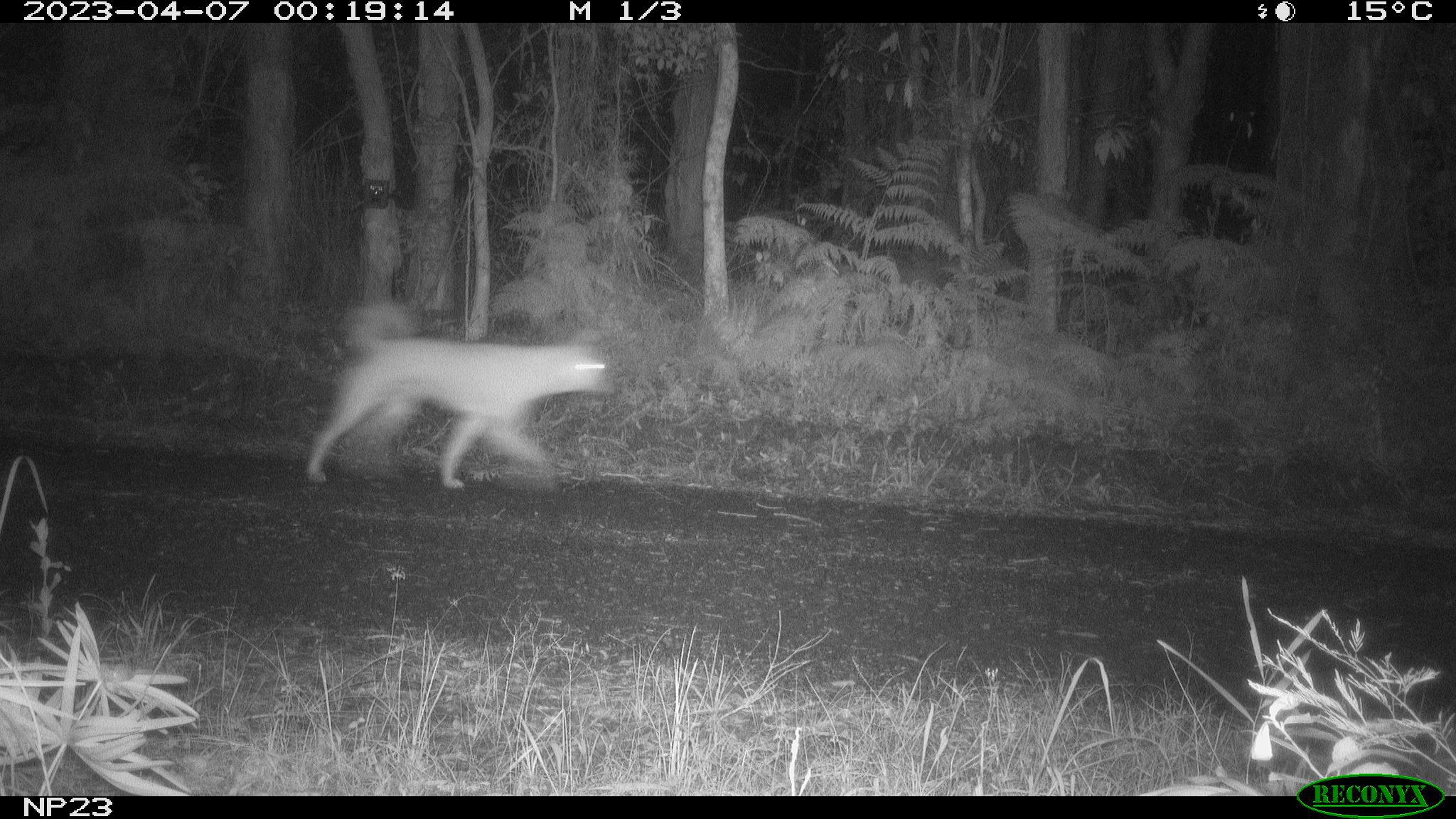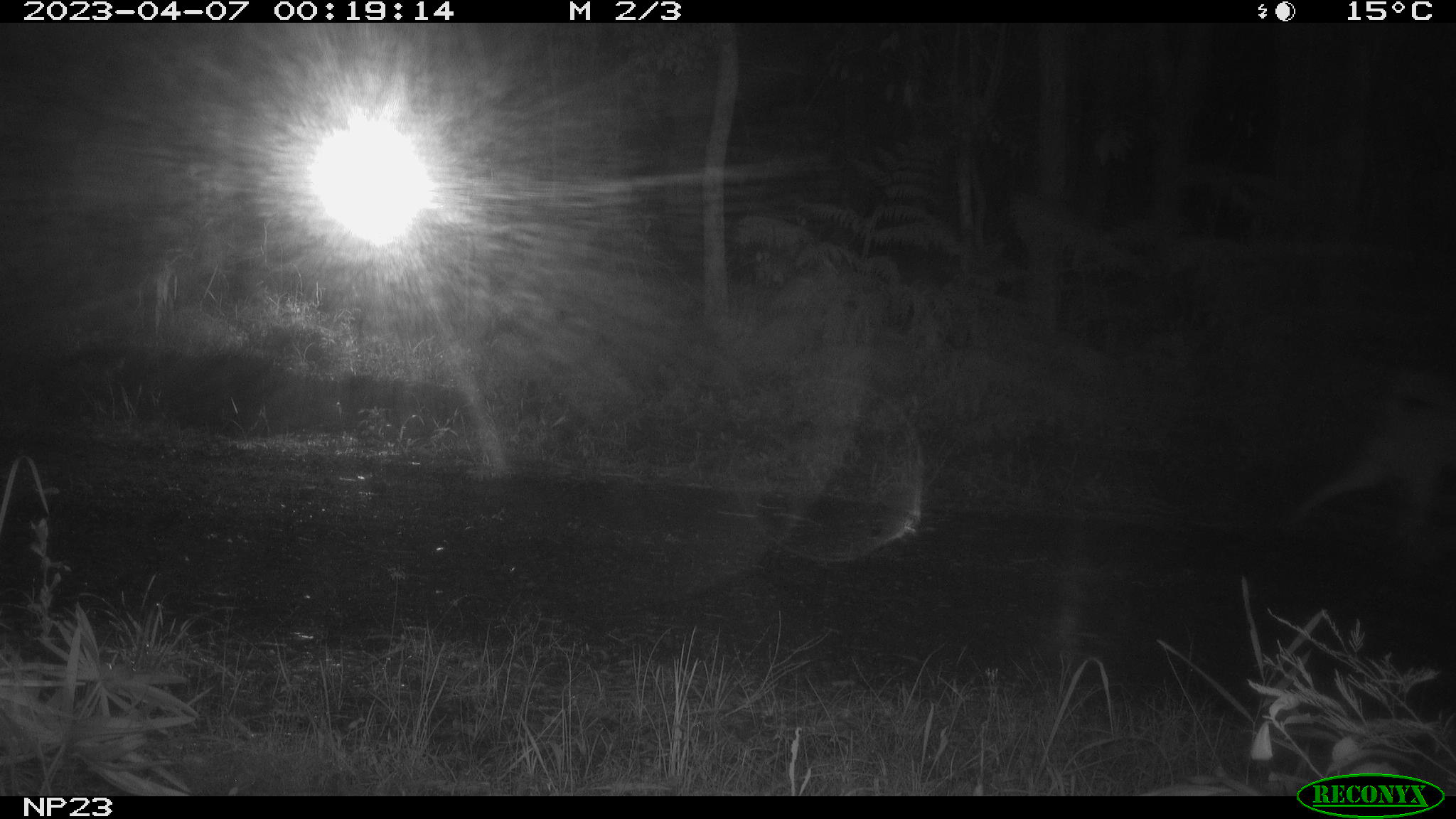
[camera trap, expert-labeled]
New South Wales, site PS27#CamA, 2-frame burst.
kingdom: Animalia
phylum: Chordata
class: Mammalia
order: Carnivora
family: Canidae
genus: Canis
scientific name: Canis familiaris dingo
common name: dingo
Dingo (Canis familiaris dingo).